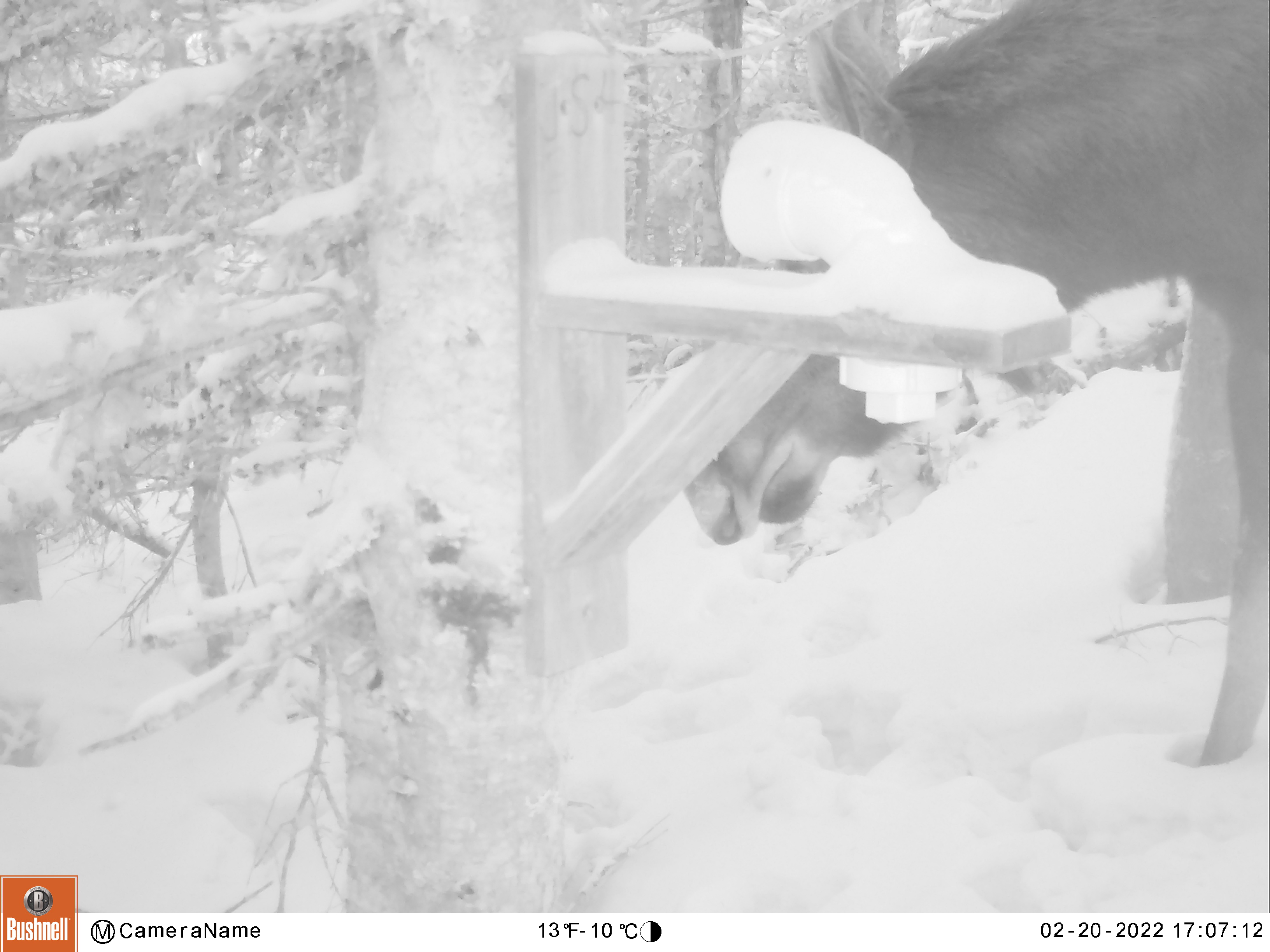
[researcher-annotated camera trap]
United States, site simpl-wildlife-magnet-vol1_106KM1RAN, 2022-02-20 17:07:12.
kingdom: Animalia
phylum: Chordata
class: Mammalia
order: Artiodactyla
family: Cervidae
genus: Alces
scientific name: Alces alces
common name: moose